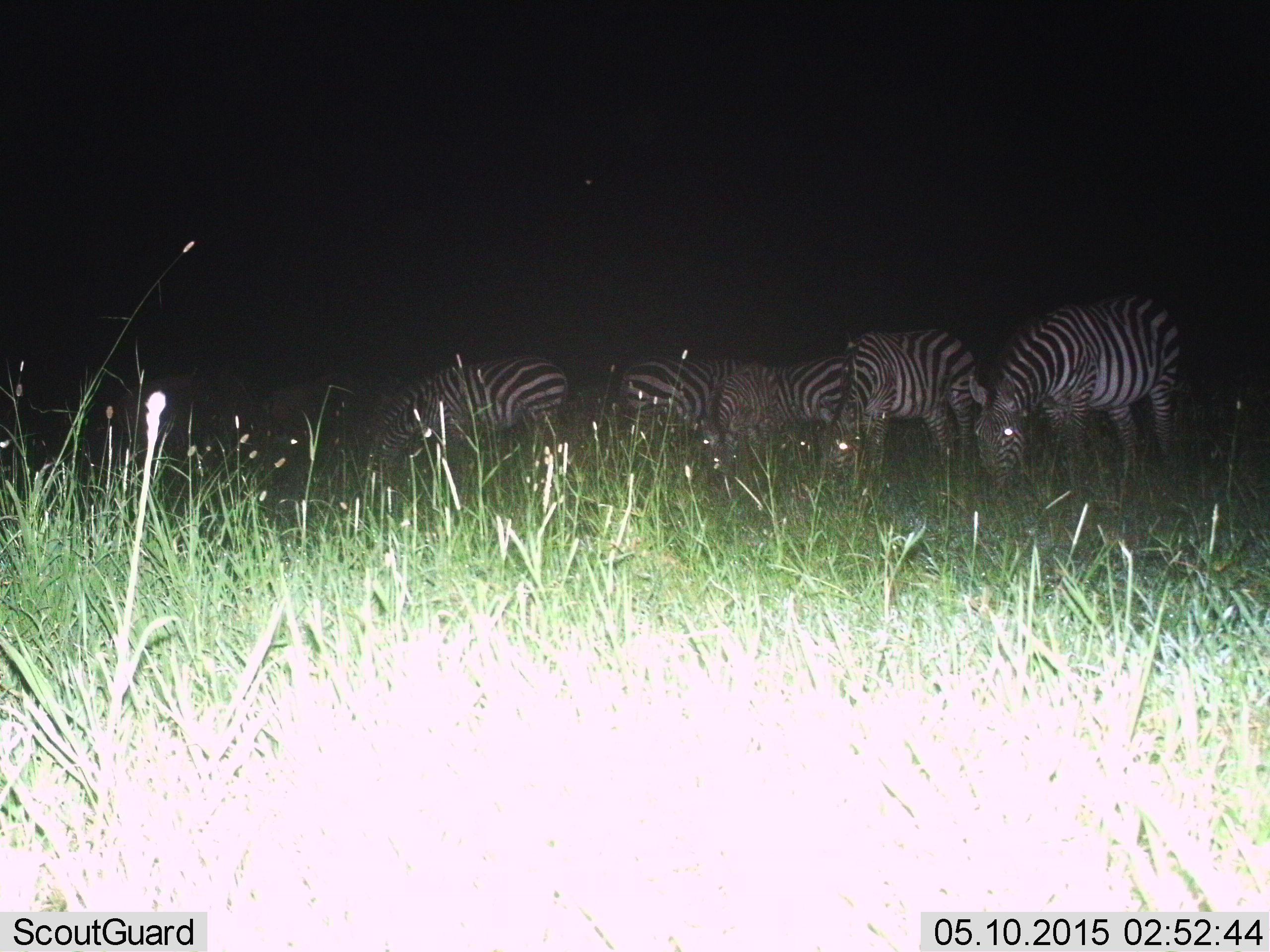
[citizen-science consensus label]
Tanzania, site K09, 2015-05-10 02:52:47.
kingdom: Animalia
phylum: Chordata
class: Mammalia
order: Perissodactyla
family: Equidae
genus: Equus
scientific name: Equus quagga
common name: plains zebra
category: zebra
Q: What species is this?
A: Zebra (plains zebra) (Equus quagga).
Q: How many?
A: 6.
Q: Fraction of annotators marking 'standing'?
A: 30%.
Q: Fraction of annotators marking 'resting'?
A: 0%.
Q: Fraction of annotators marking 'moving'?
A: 0%.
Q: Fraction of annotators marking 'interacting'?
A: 0%.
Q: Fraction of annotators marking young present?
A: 0%.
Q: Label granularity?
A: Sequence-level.